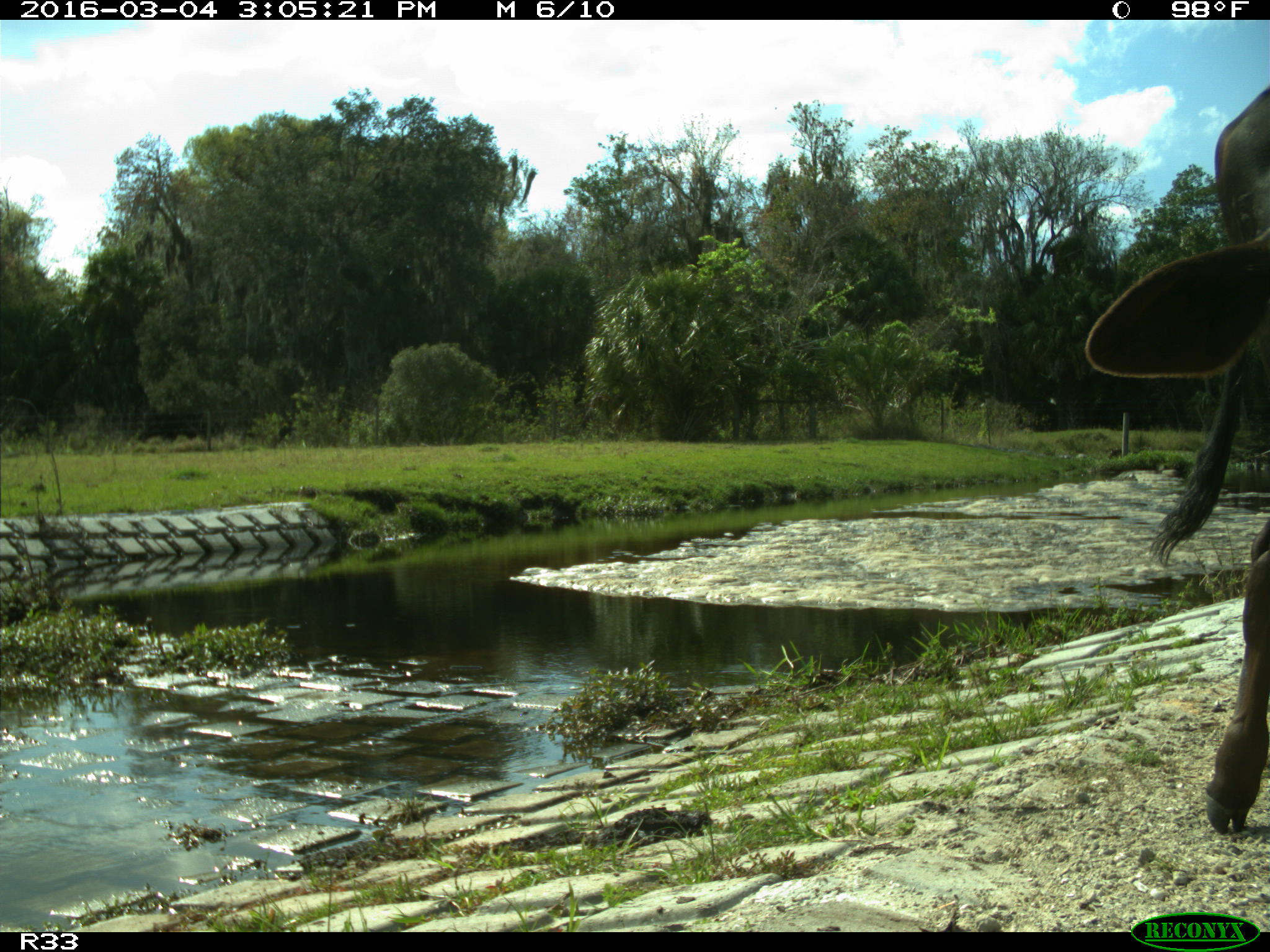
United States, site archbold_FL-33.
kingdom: Animalia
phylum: Chordata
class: Mammalia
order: Artiodactyla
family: Bovidae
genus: Bos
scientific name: Bos taurus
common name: domestic cow